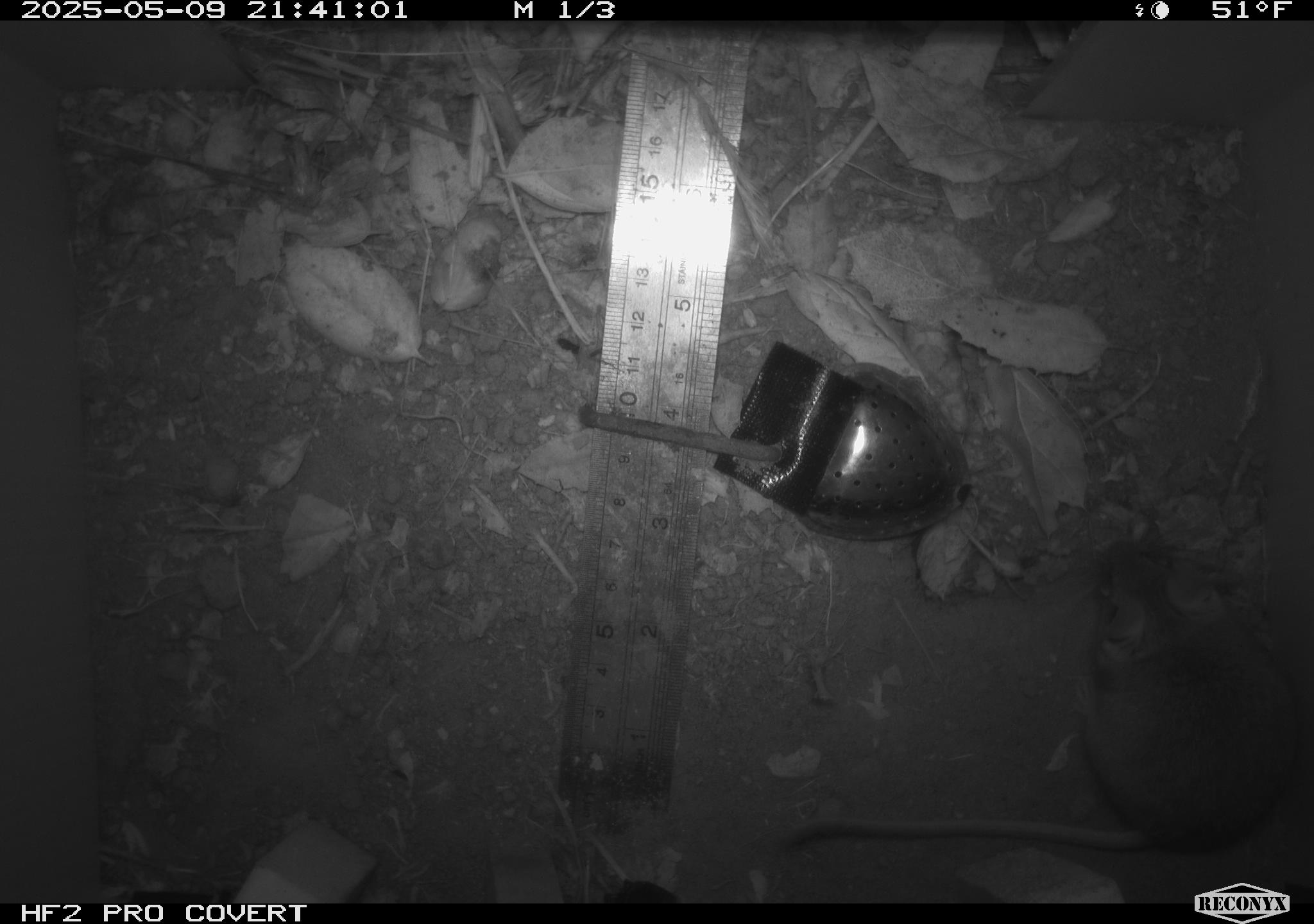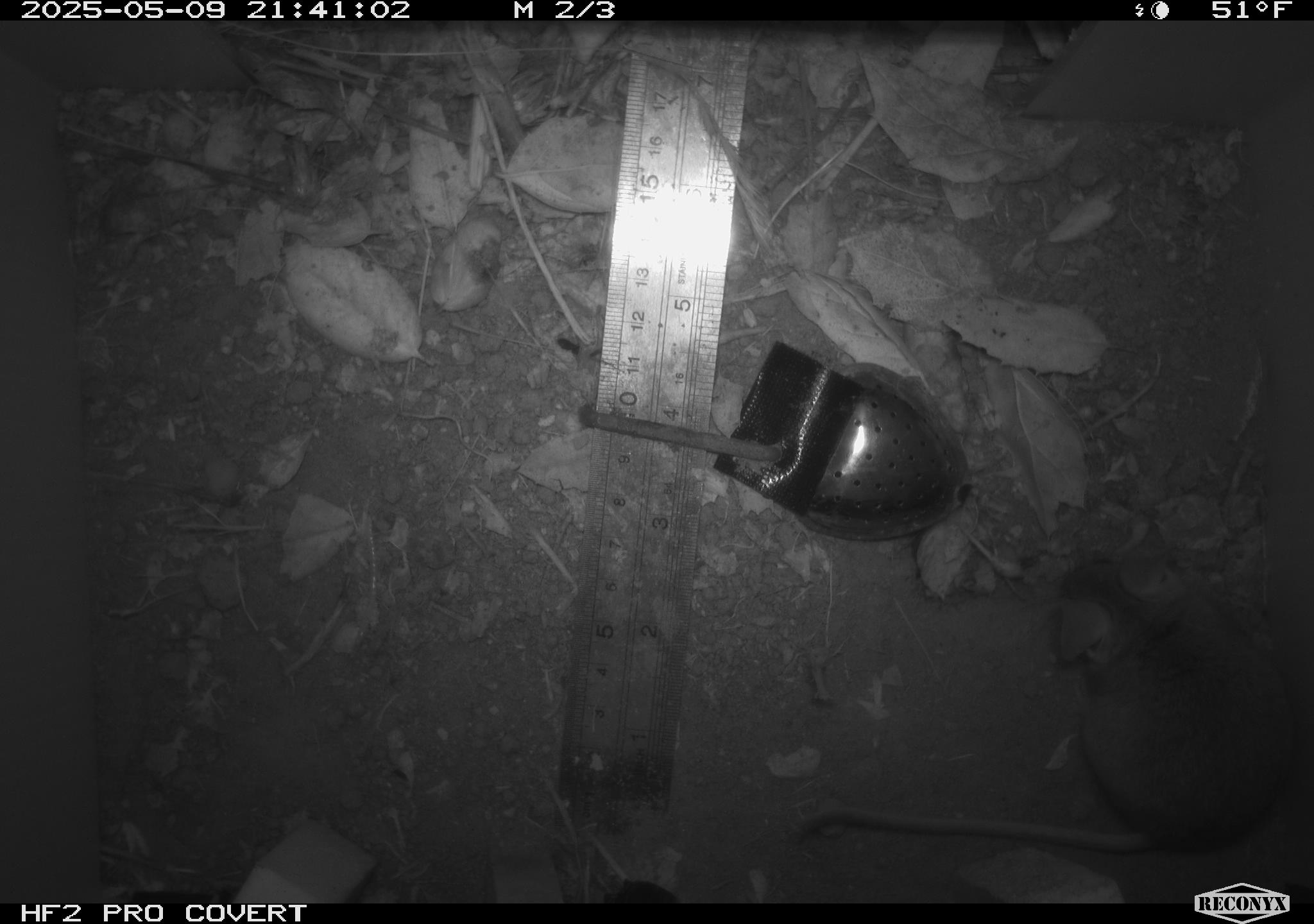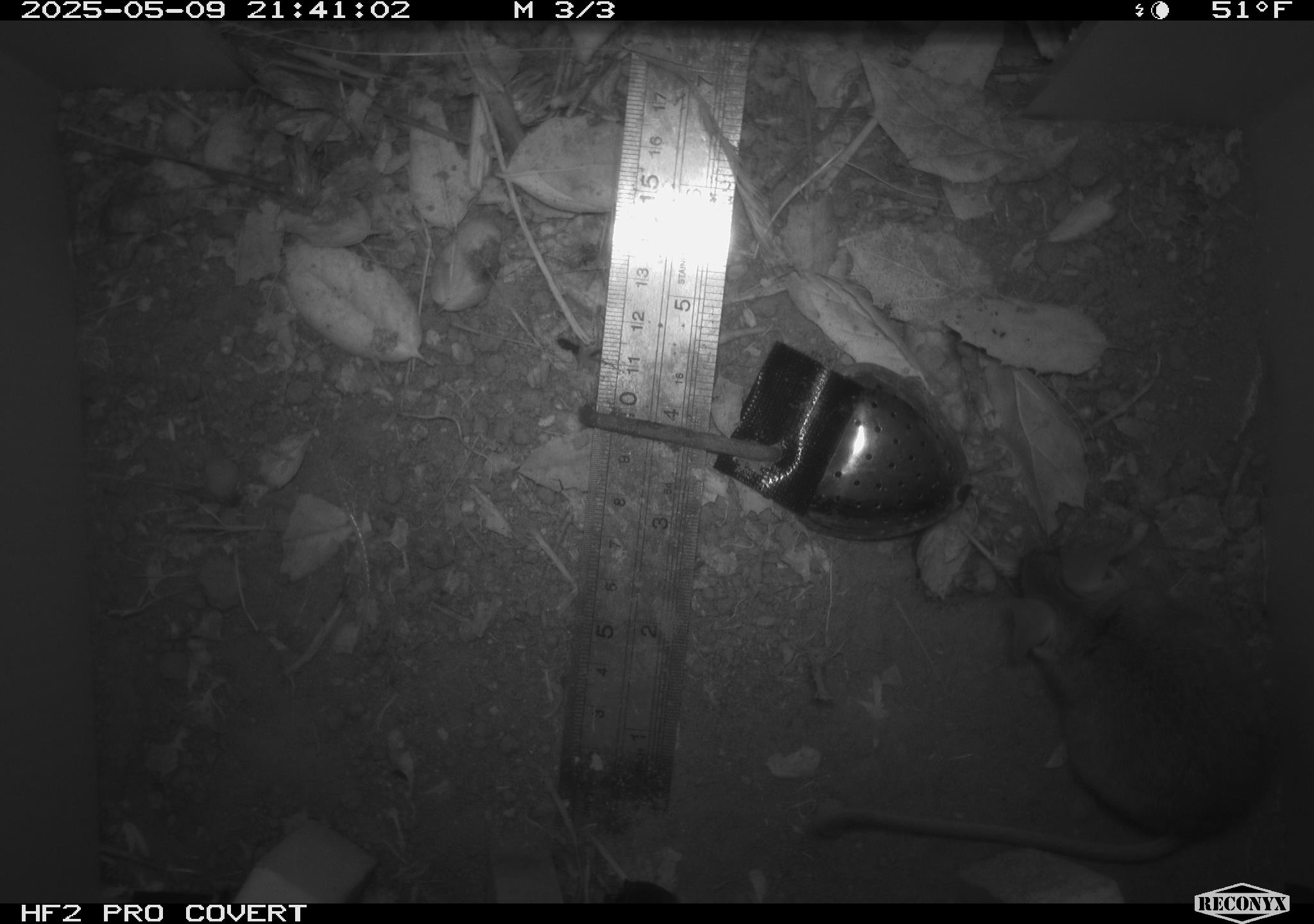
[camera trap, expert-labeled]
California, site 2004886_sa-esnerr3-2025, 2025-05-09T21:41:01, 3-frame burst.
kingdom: Animalia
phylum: Chordata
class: Mammalia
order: Rodentia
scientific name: Rodentia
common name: rodent